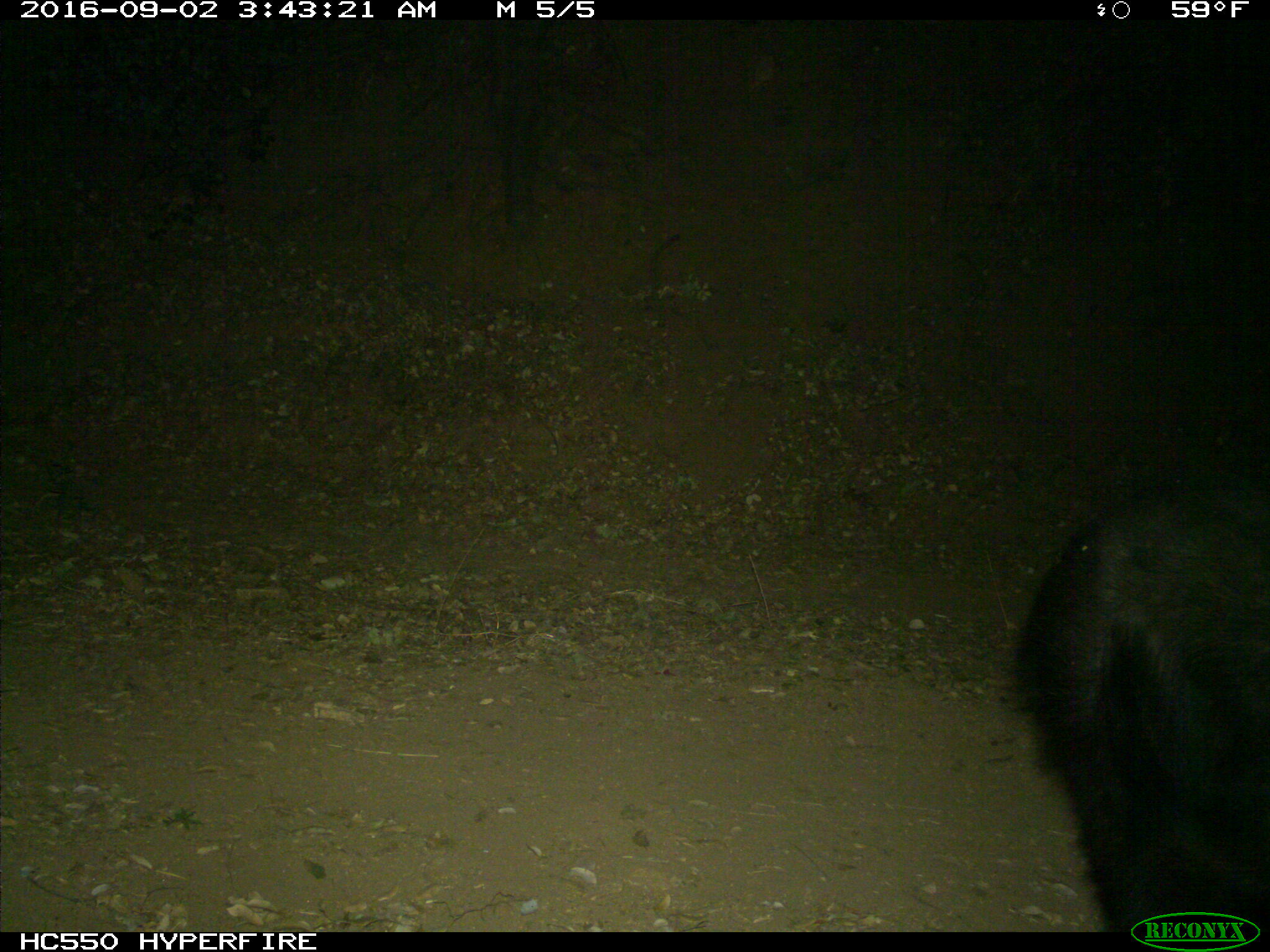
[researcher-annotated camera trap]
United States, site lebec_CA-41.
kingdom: Animalia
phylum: Chordata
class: Mammalia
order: Carnivora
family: Ursidae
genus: Ursus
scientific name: Ursus americanus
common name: american black bear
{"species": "Ursus americanus (american black bear)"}